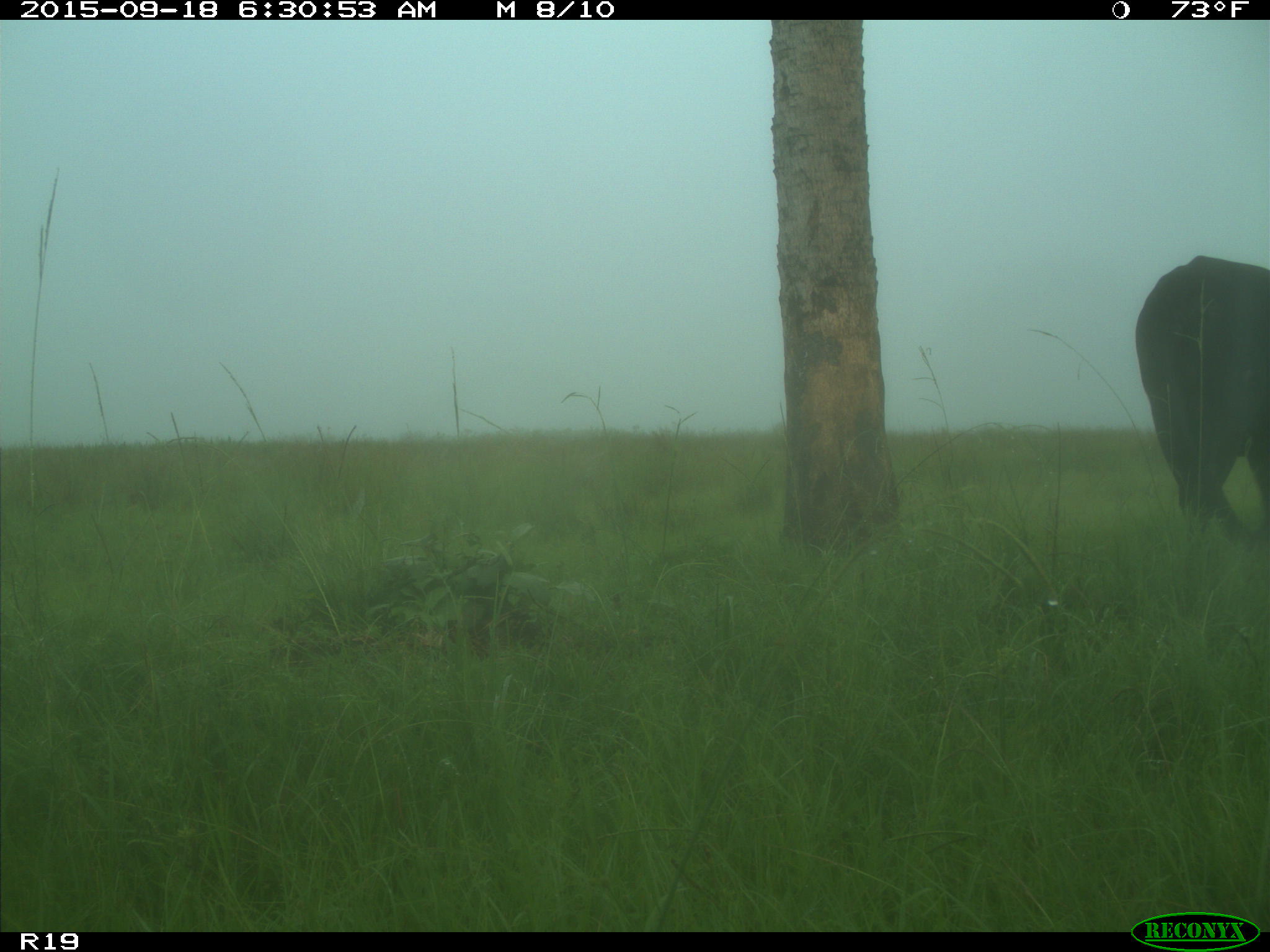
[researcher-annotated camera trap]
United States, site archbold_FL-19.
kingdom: Animalia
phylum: Chordata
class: Mammalia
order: Artiodactyla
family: Bovidae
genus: Bos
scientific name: Bos taurus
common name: domestic cow